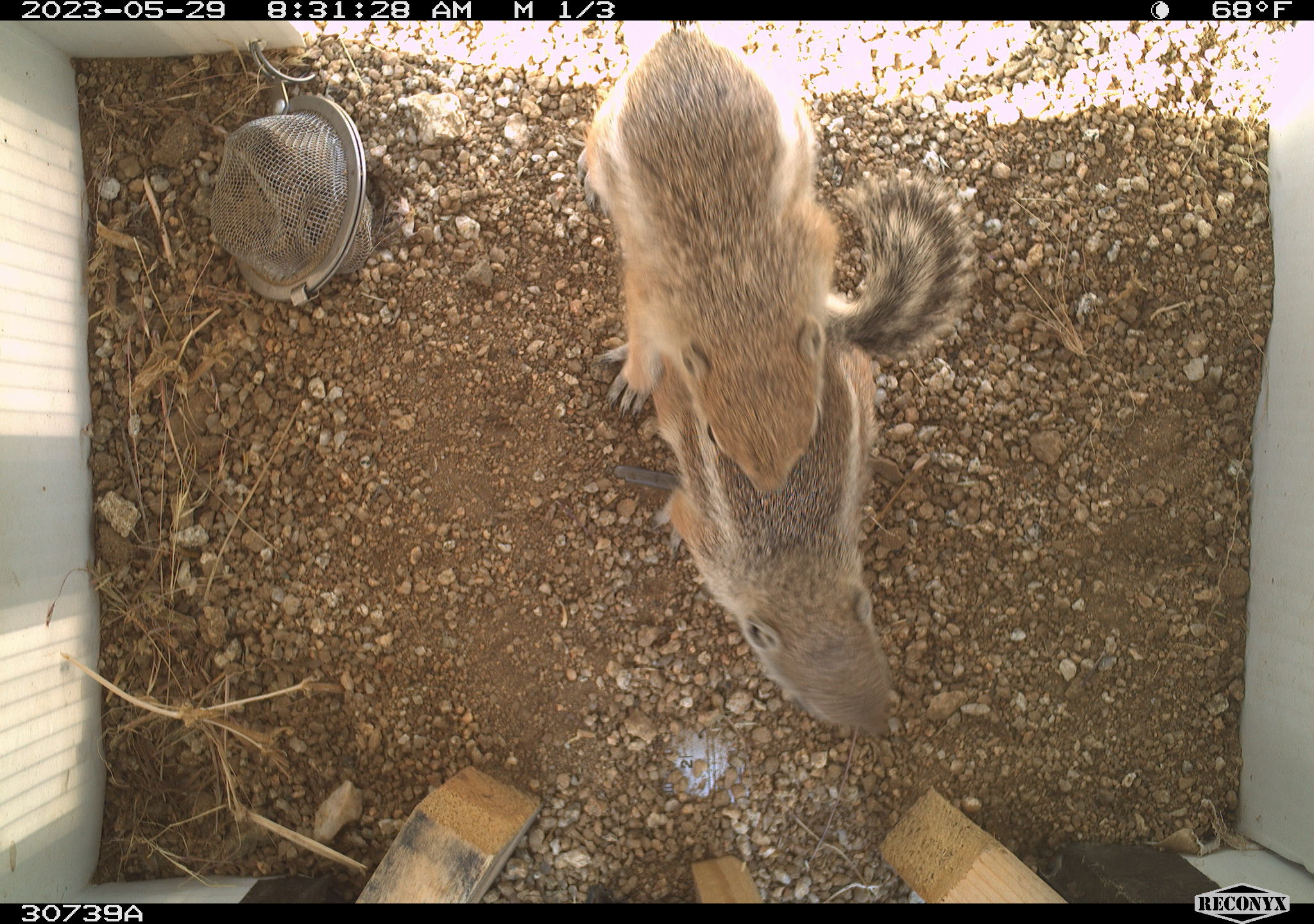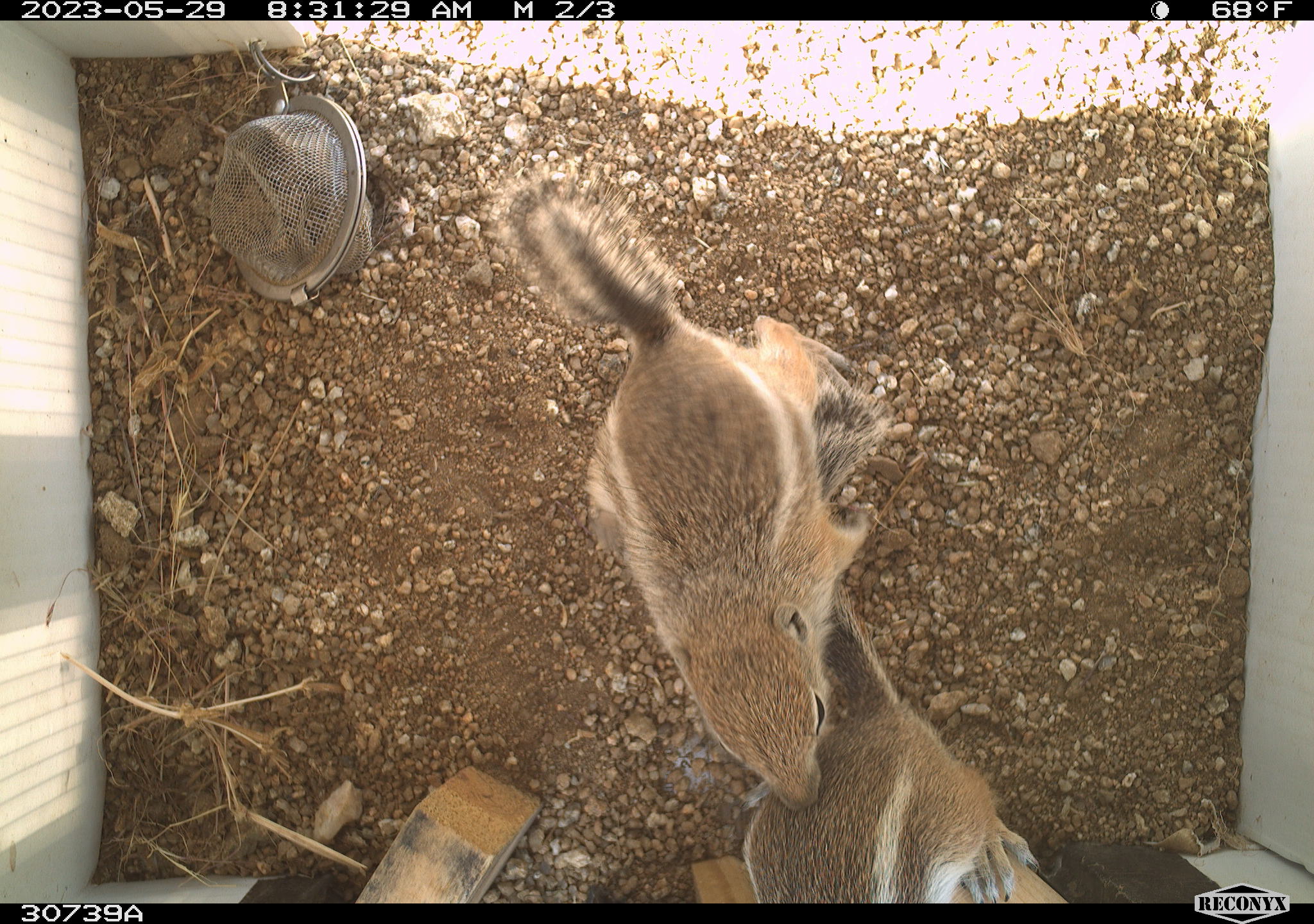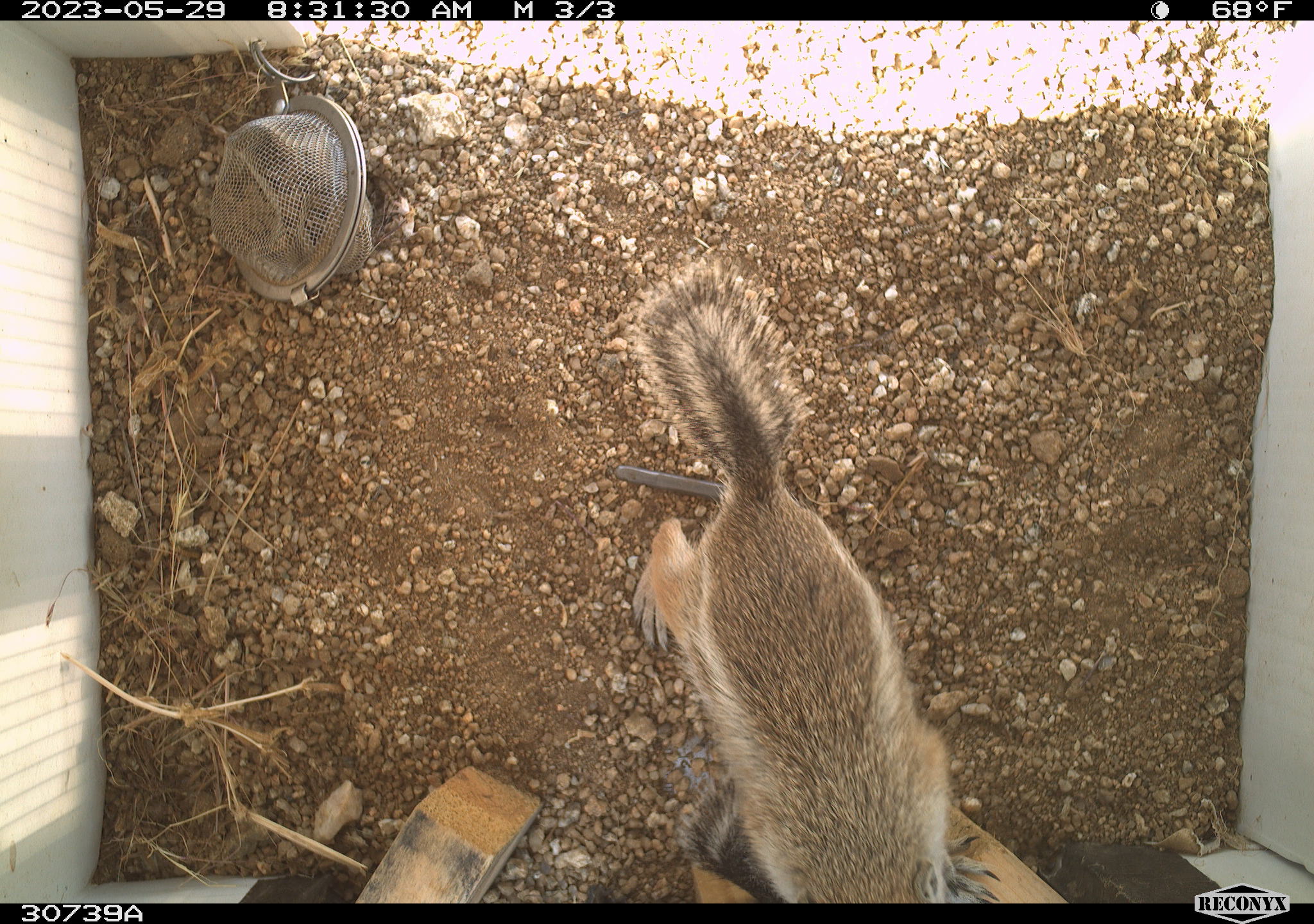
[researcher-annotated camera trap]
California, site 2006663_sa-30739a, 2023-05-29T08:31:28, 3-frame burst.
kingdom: Animalia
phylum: Chordata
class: Mammalia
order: Rodentia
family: Sciuridae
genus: Ammospermophilus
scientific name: Ammospermophilus leucurus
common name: white-tailed antelope squirrel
White-tailed antelope squirrel (Ammospermophilus leucurus).